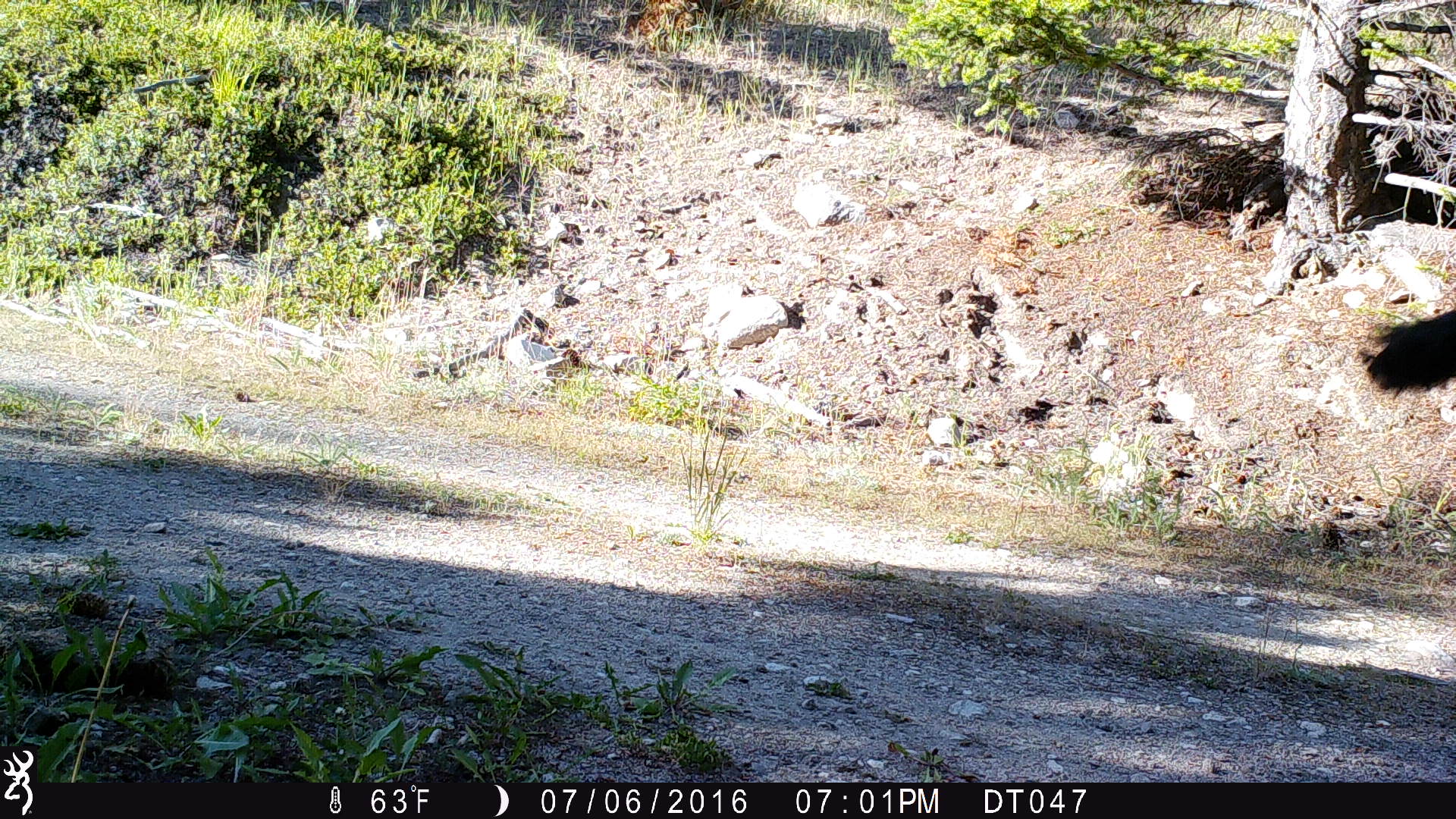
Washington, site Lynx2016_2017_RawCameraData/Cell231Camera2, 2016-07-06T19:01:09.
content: unidentified animal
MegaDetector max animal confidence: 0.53